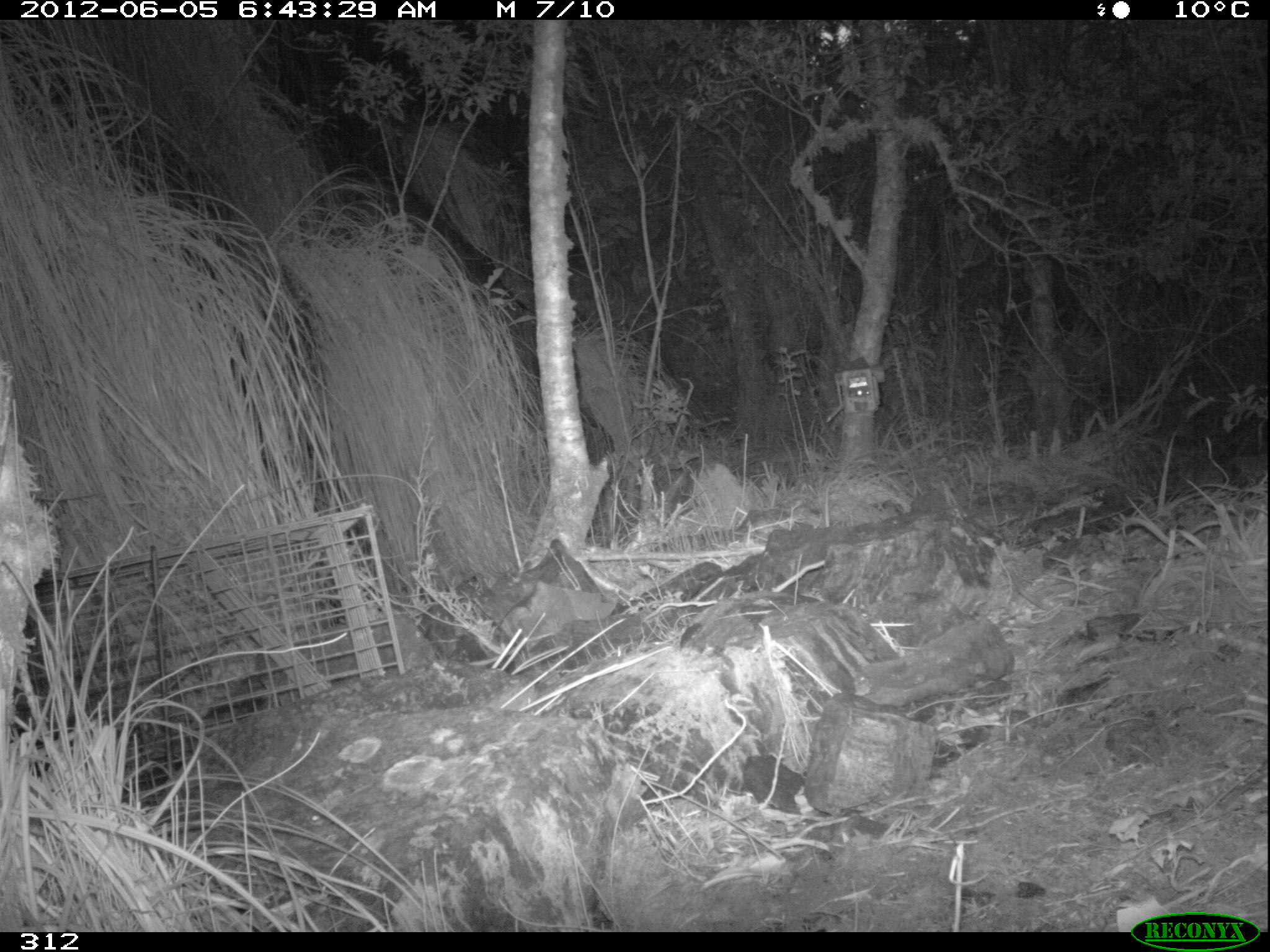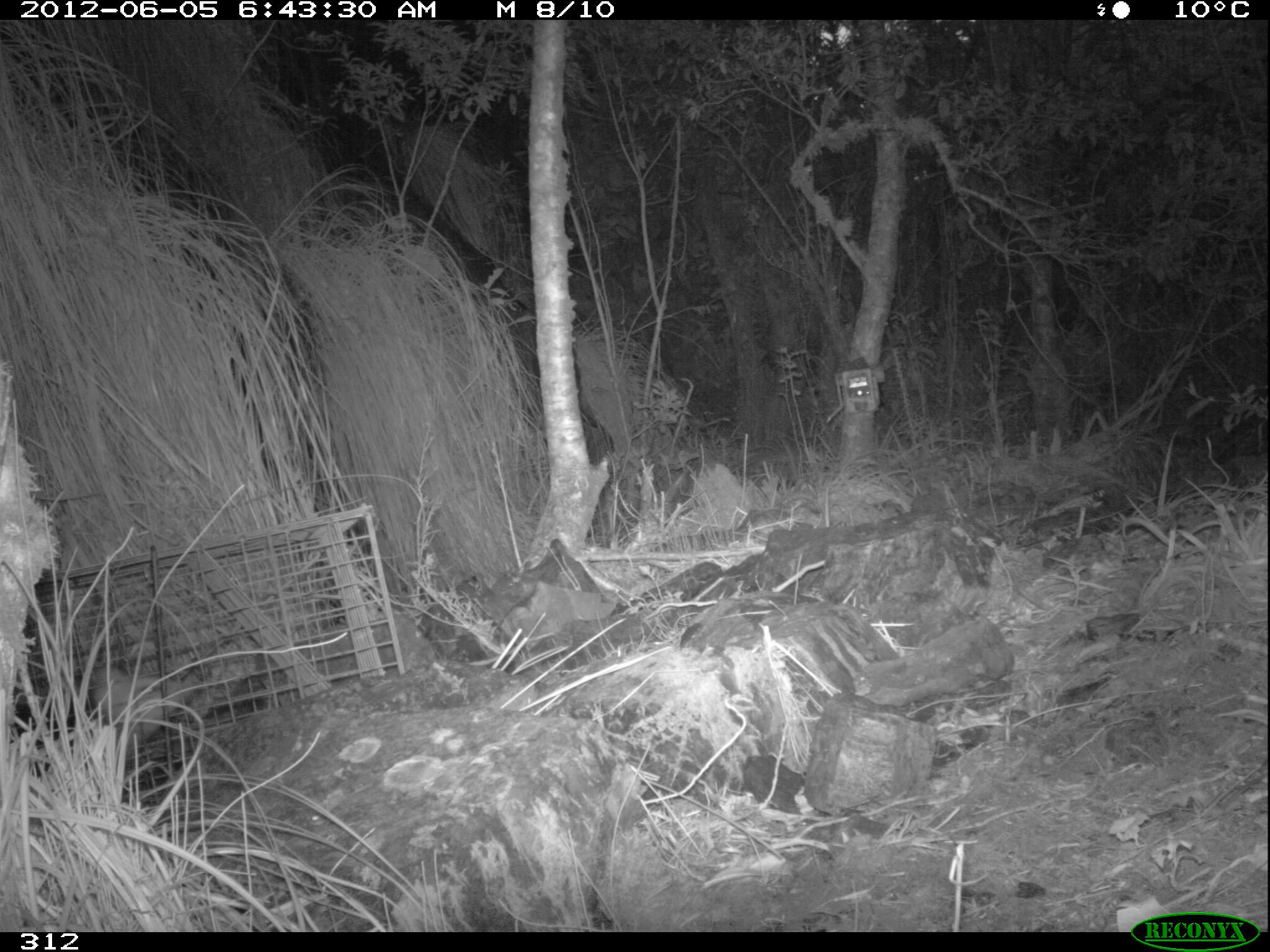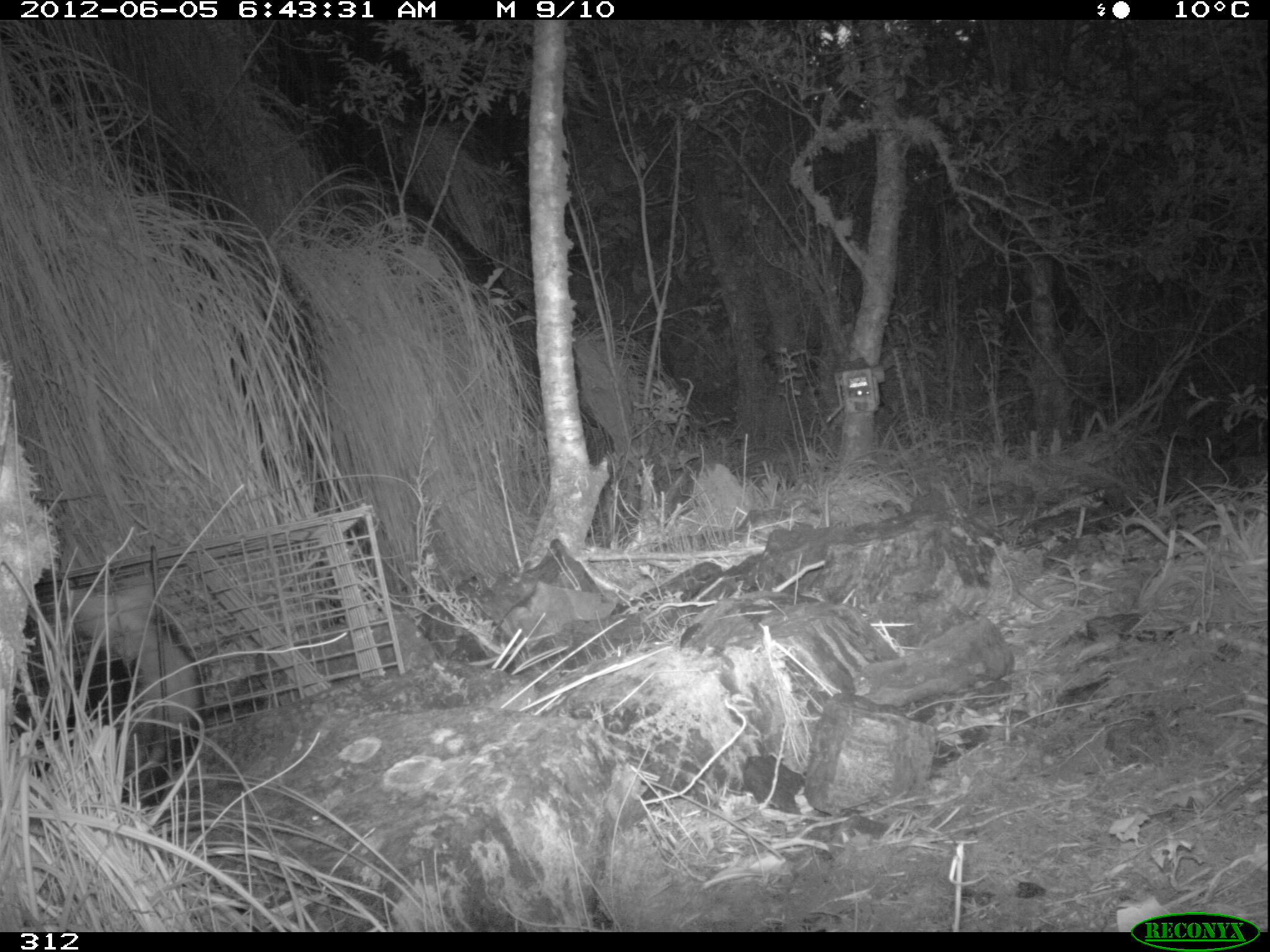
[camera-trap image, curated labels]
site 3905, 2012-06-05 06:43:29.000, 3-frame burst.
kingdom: Animalia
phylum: Chordata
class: Mammalia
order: Didelphimorphia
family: Didelphidae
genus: Didelphis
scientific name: Didelphis pernigra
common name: andean white-eared opossum